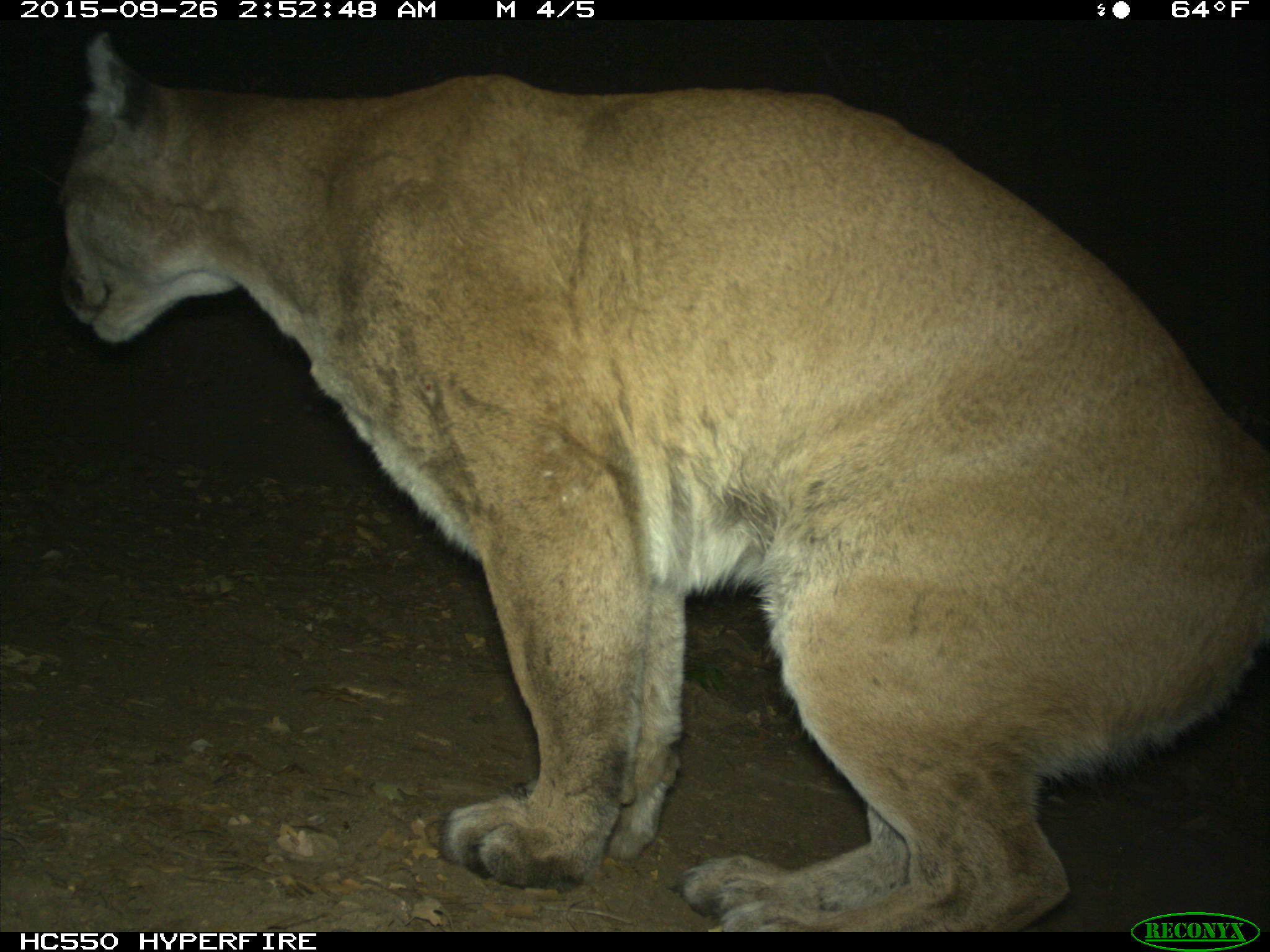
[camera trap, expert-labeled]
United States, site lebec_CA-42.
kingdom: Animalia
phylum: Chordata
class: Mammalia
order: Carnivora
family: Felidae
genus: Puma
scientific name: Puma concolor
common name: mountain lion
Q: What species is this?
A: Puma concolor (mountain lion).